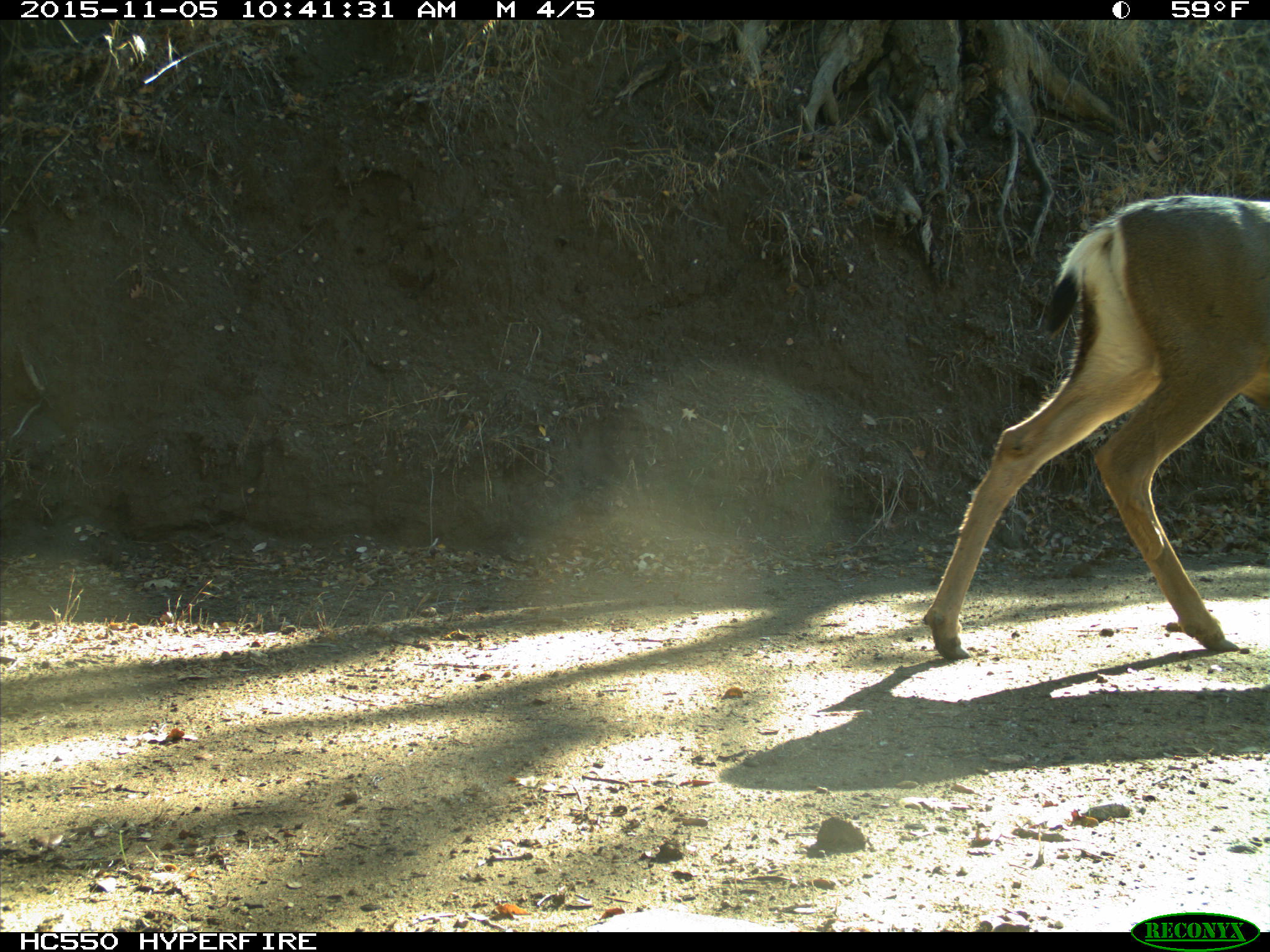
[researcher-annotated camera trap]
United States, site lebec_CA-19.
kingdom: Animalia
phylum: Chordata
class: Mammalia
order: Artiodactyla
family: Cervidae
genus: Odocoileus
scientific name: Odocoileus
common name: deer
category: unidentified deer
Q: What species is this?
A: Unidentified deer (deer) (Odocoileus).